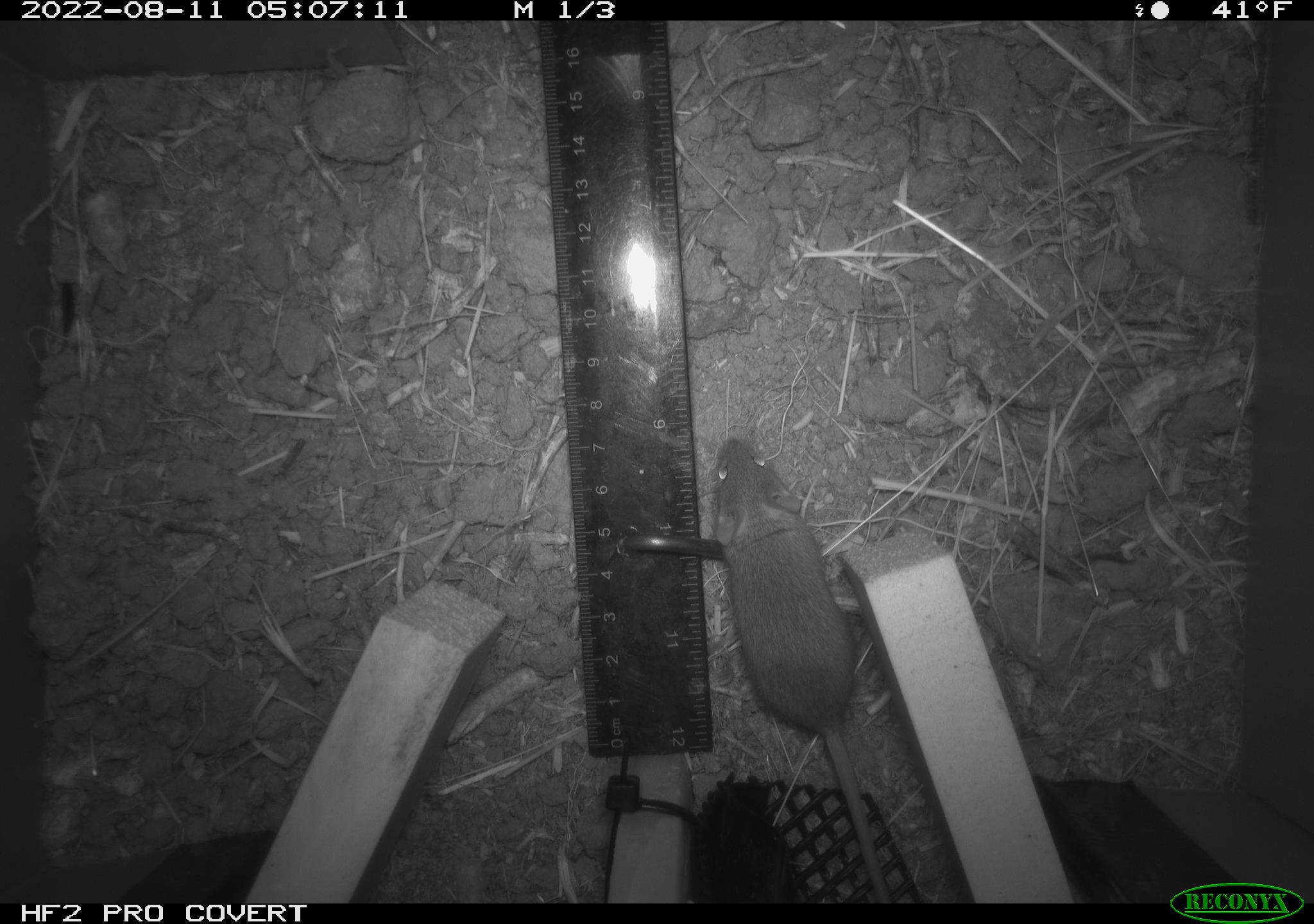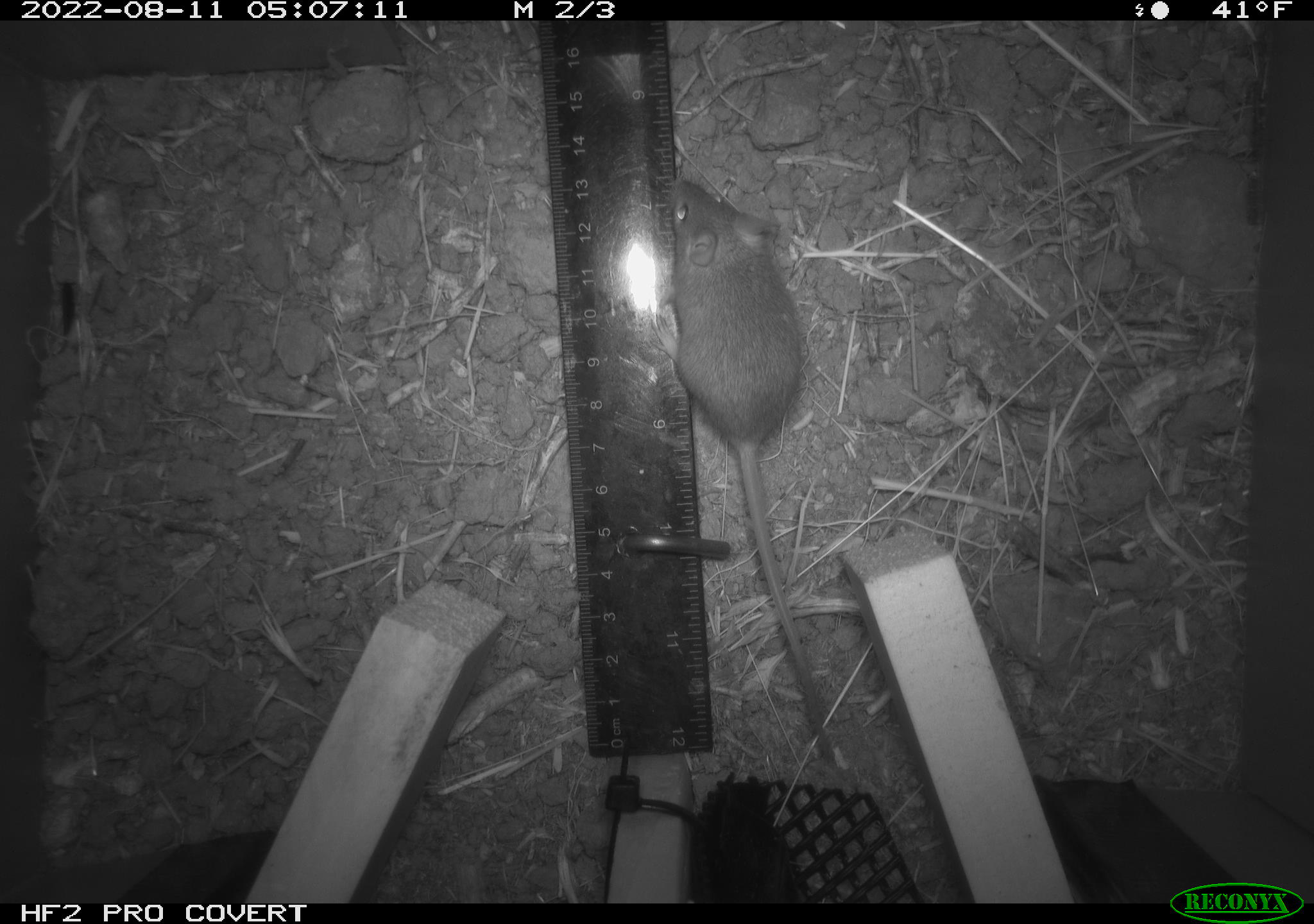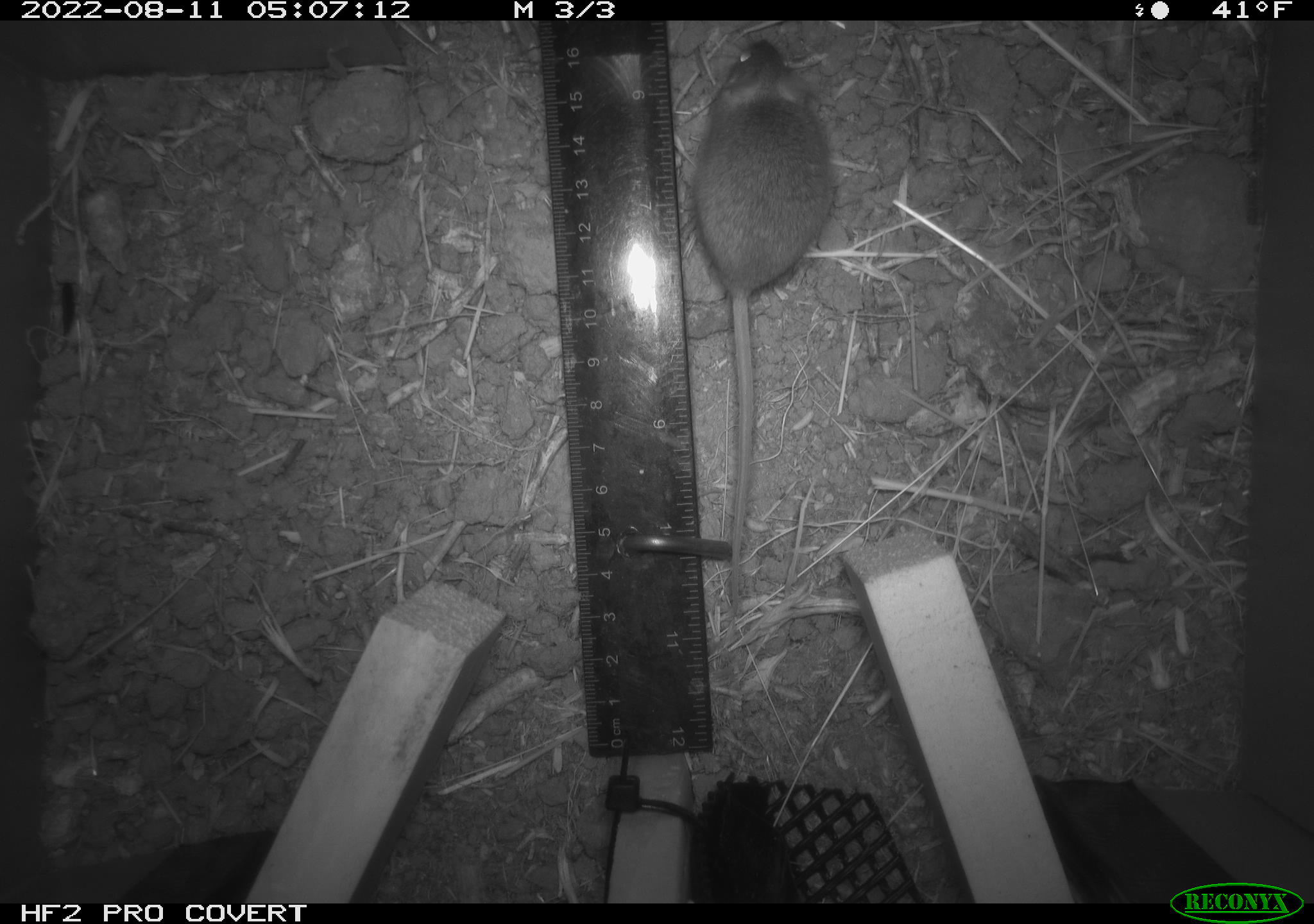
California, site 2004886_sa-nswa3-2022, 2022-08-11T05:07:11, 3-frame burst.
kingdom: Animalia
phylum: Chordata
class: Mammalia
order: Rodentia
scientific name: Rodentia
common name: mouse species